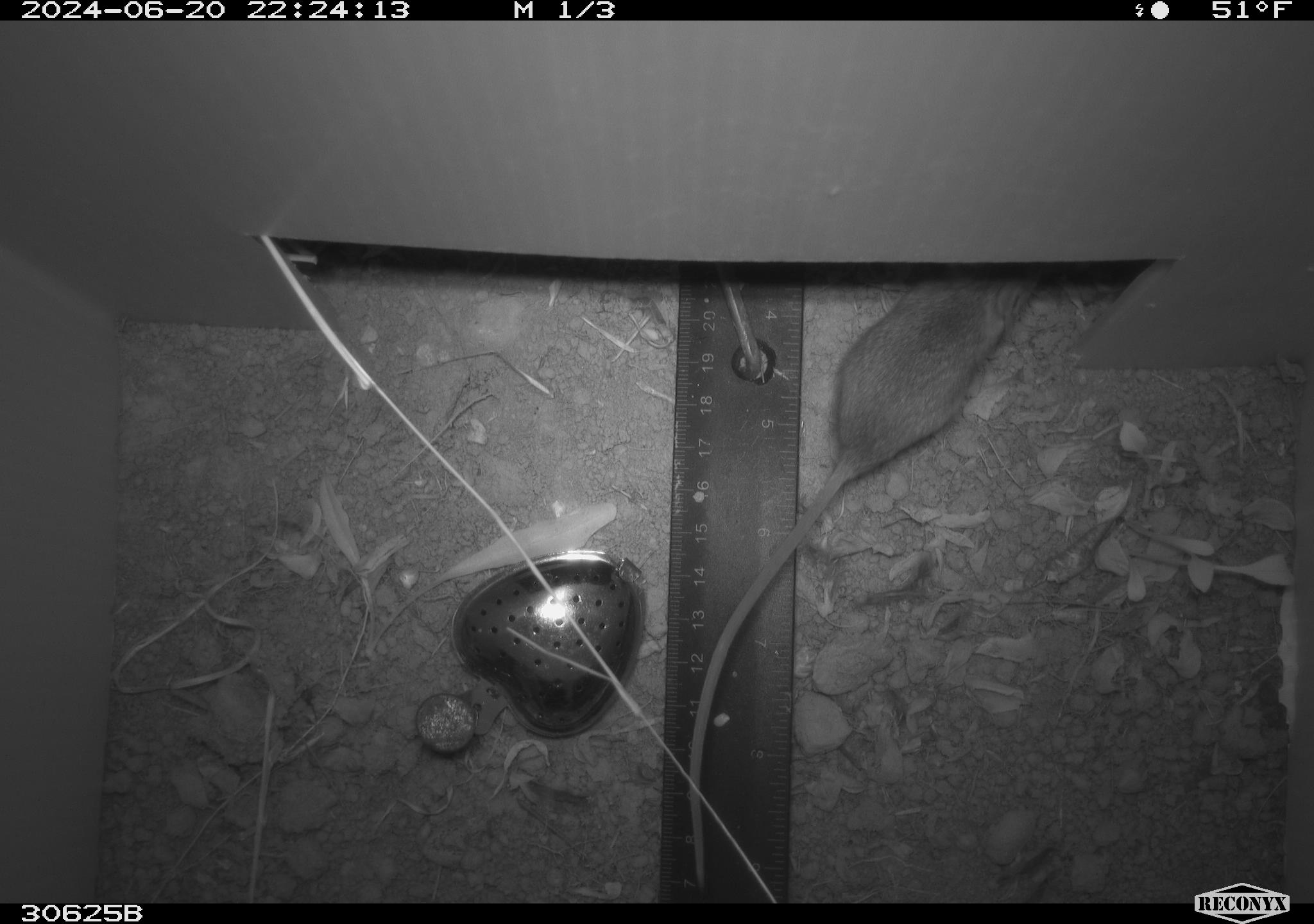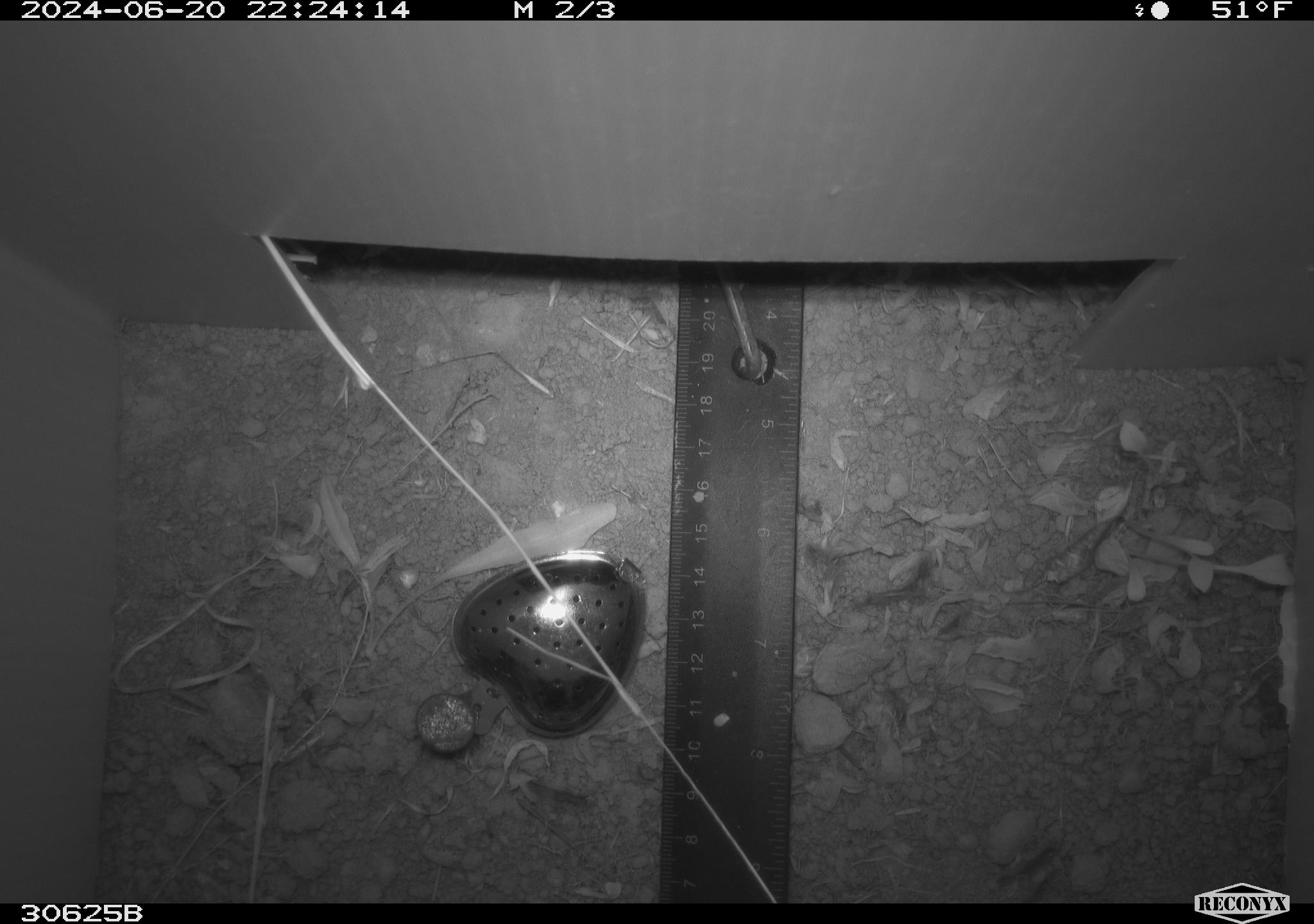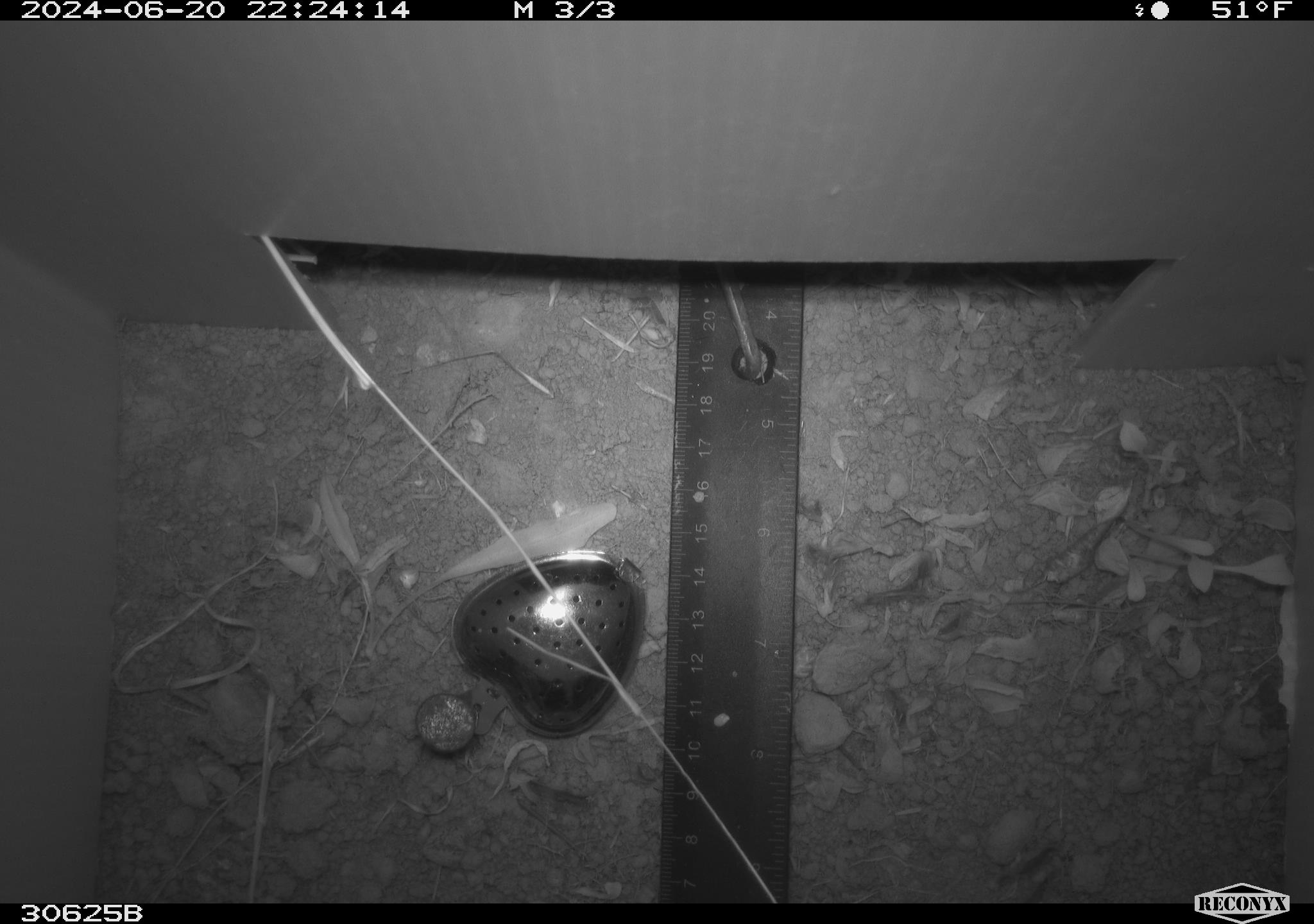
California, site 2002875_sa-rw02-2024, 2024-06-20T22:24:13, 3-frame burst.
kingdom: Animalia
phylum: Chordata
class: Mammalia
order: Rodentia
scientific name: Rodentia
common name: mouse species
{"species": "mouse species (Rodentia)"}